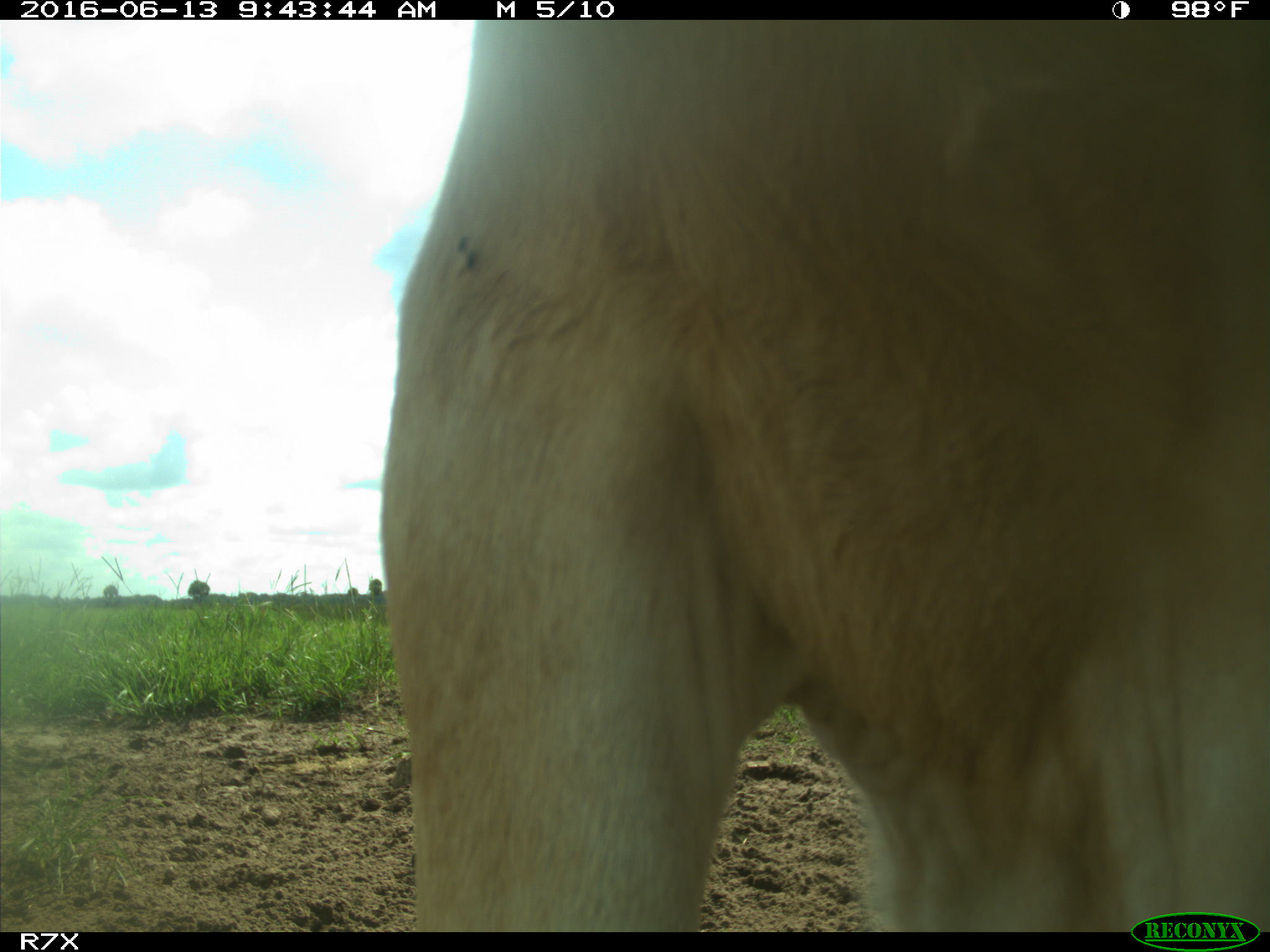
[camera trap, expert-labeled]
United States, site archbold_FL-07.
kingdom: Animalia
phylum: Chordata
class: Mammalia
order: Artiodactyla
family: Bovidae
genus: Bos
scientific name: Bos taurus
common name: domestic cow